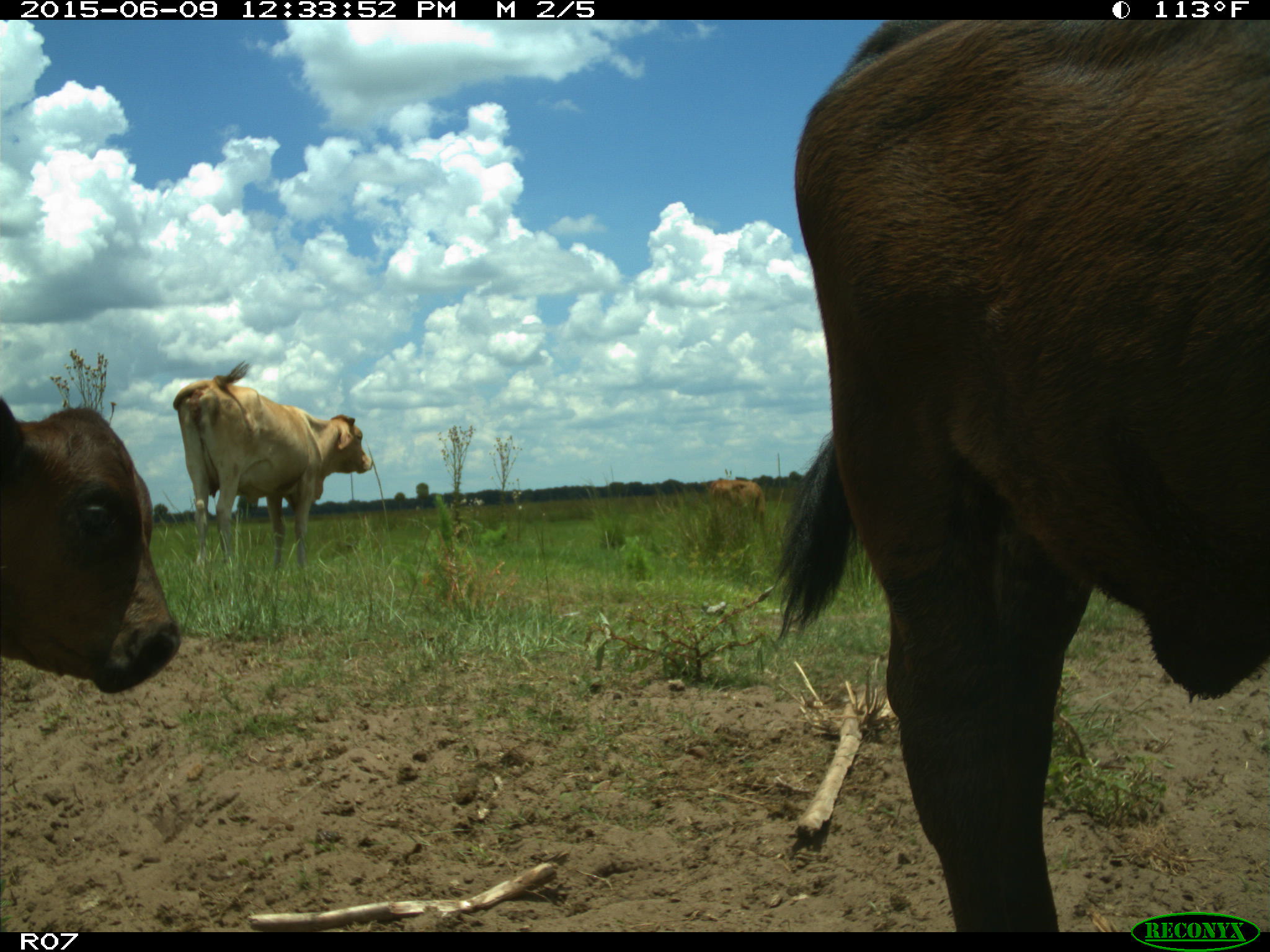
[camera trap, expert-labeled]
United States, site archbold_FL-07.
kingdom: Animalia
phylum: Chordata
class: Mammalia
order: Artiodactyla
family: Bovidae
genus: Bos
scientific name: Bos taurus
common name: domestic cow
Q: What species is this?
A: Bos taurus (domestic cow).